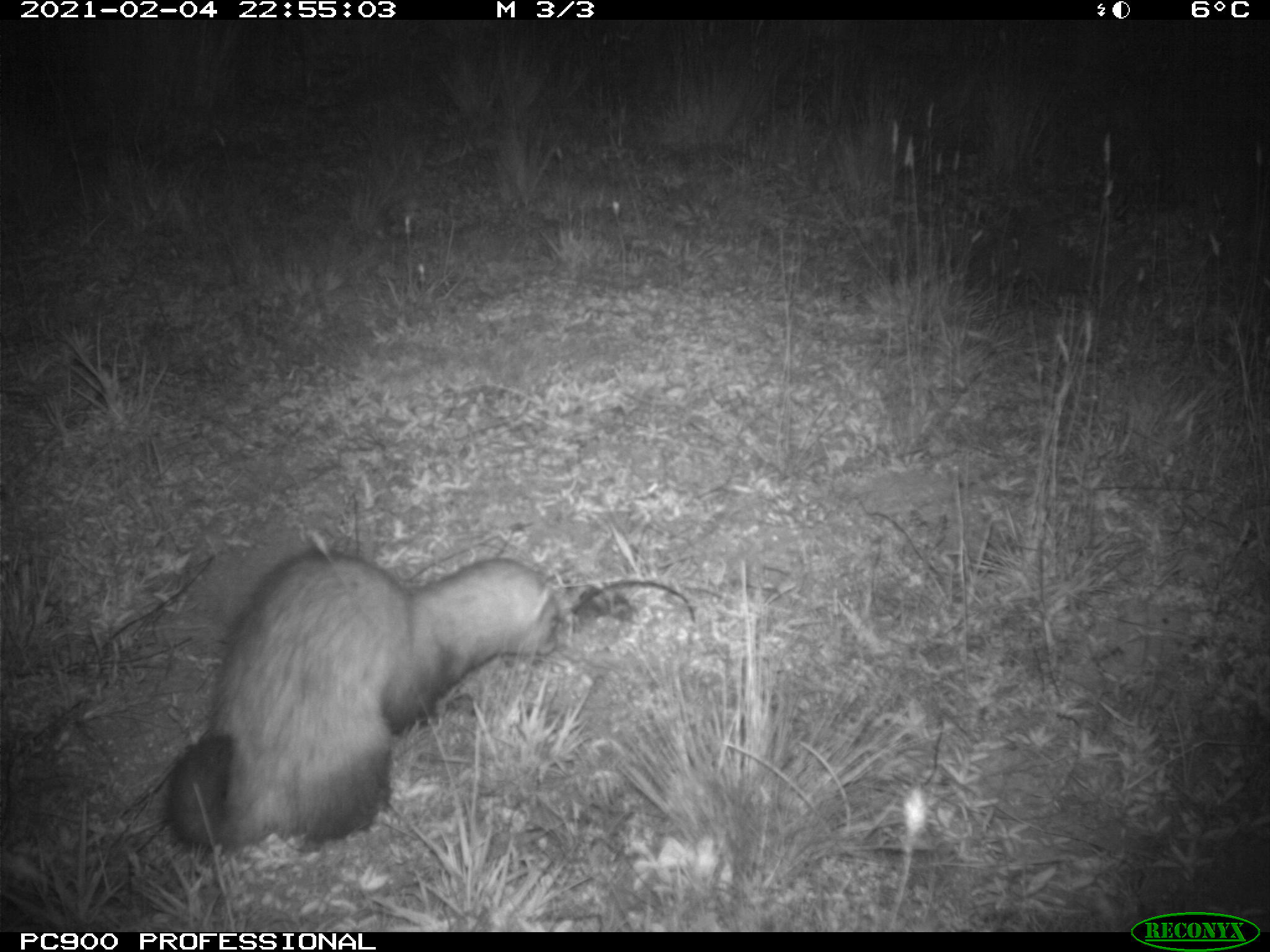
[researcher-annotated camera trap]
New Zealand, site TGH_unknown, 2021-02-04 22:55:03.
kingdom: Animalia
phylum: Chordata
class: Mammalia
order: Carnivora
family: Mustelidae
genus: Mustela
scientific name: Mustela furo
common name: ferret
Ferret (Mustela furo).